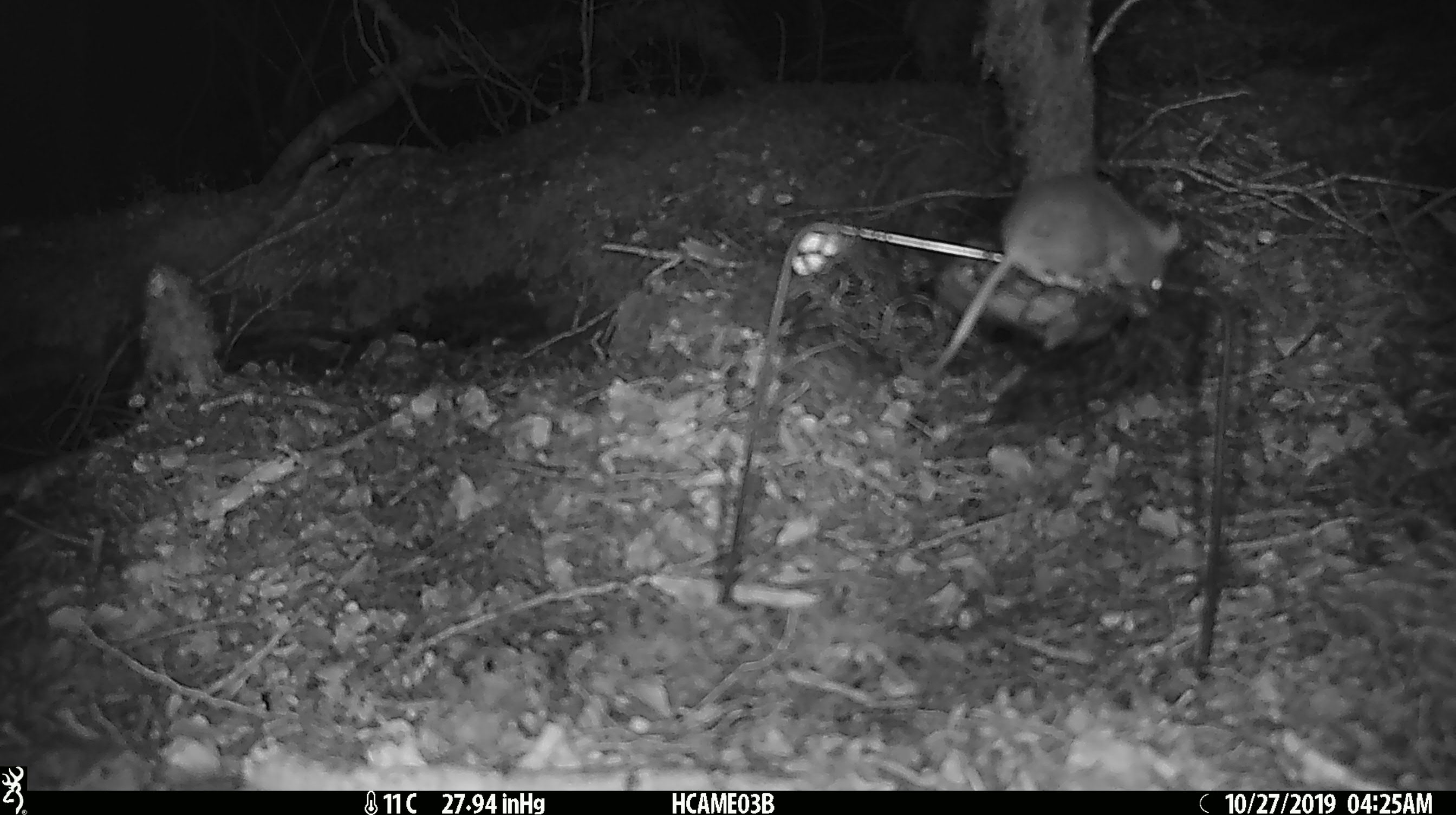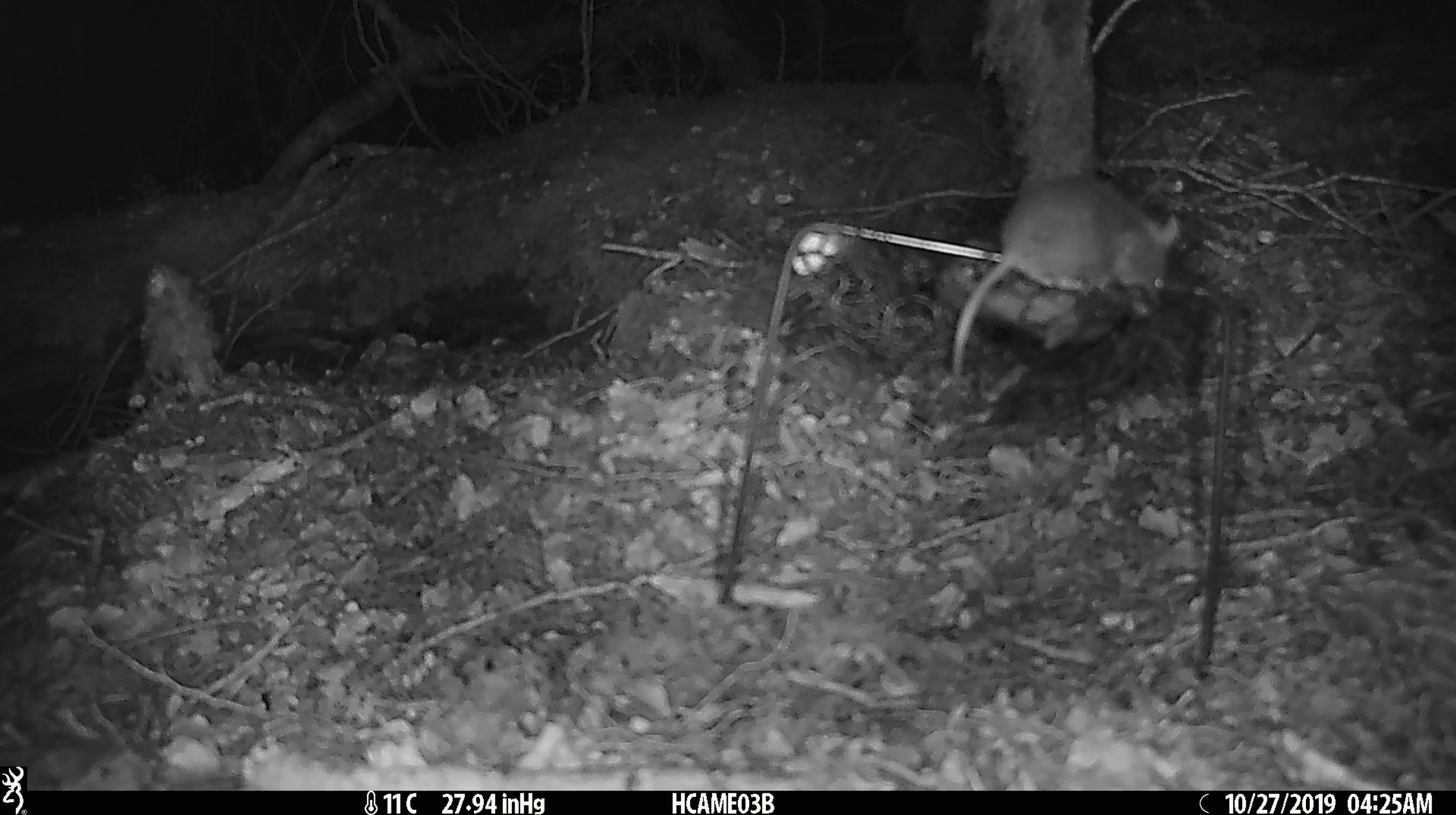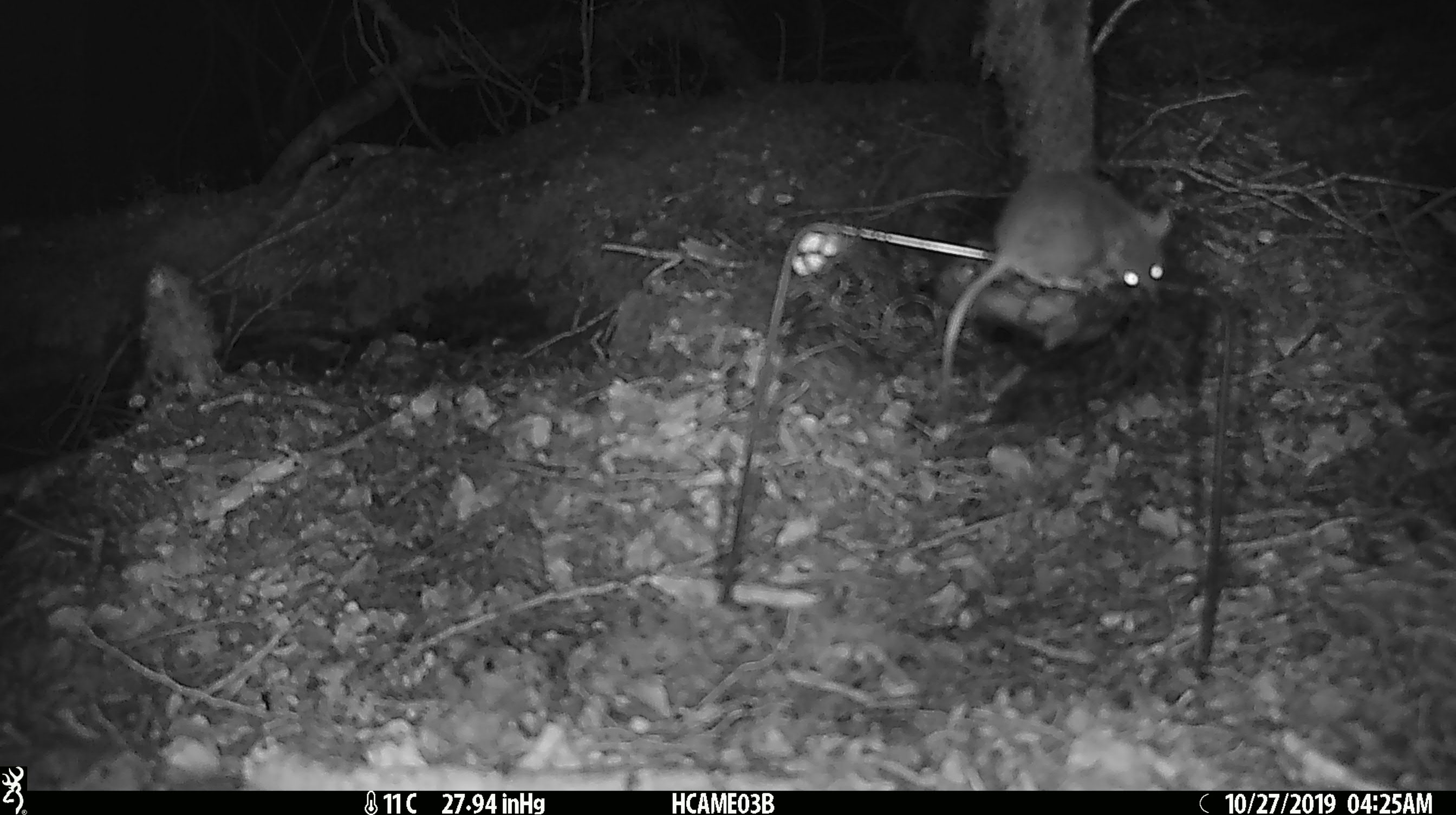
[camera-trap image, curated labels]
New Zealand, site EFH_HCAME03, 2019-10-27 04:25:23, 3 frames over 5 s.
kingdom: Animalia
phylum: Chordata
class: Mammalia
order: Rodentia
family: Muridae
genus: Mus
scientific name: Mus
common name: mouse